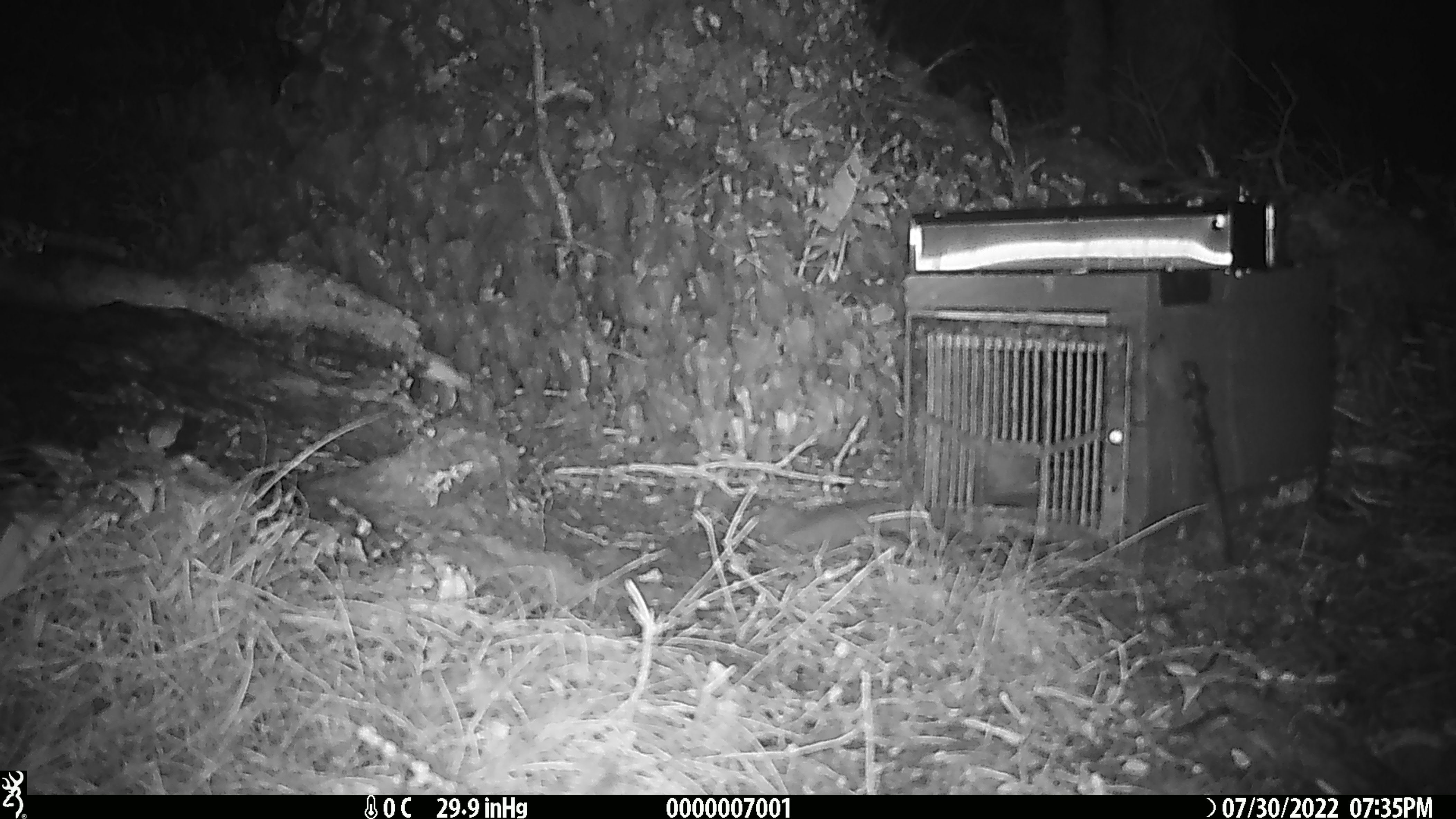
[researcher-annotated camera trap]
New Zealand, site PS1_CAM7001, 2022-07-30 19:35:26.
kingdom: Animalia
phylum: Chordata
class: Mammalia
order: Rodentia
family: Muridae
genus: Mus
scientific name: Mus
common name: mouse